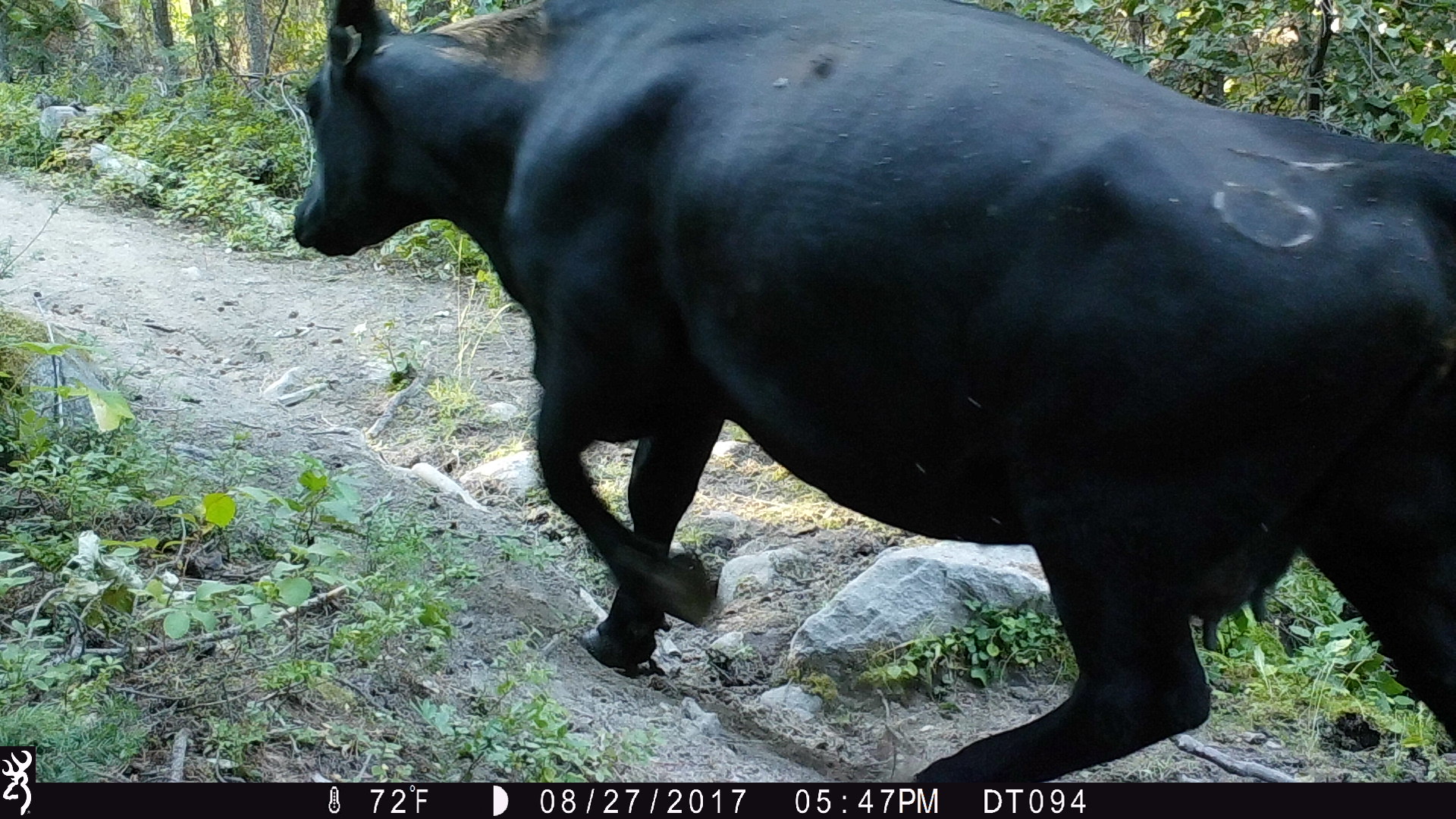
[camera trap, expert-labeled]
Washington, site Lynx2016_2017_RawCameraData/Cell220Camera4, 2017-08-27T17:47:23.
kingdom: Animalia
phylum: Chordata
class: Mammalia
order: Artiodactyla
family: Bovidae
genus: Bos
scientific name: Bos taurus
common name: domestic cattle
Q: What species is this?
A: Domestic cattle (Bos taurus).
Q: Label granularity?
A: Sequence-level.